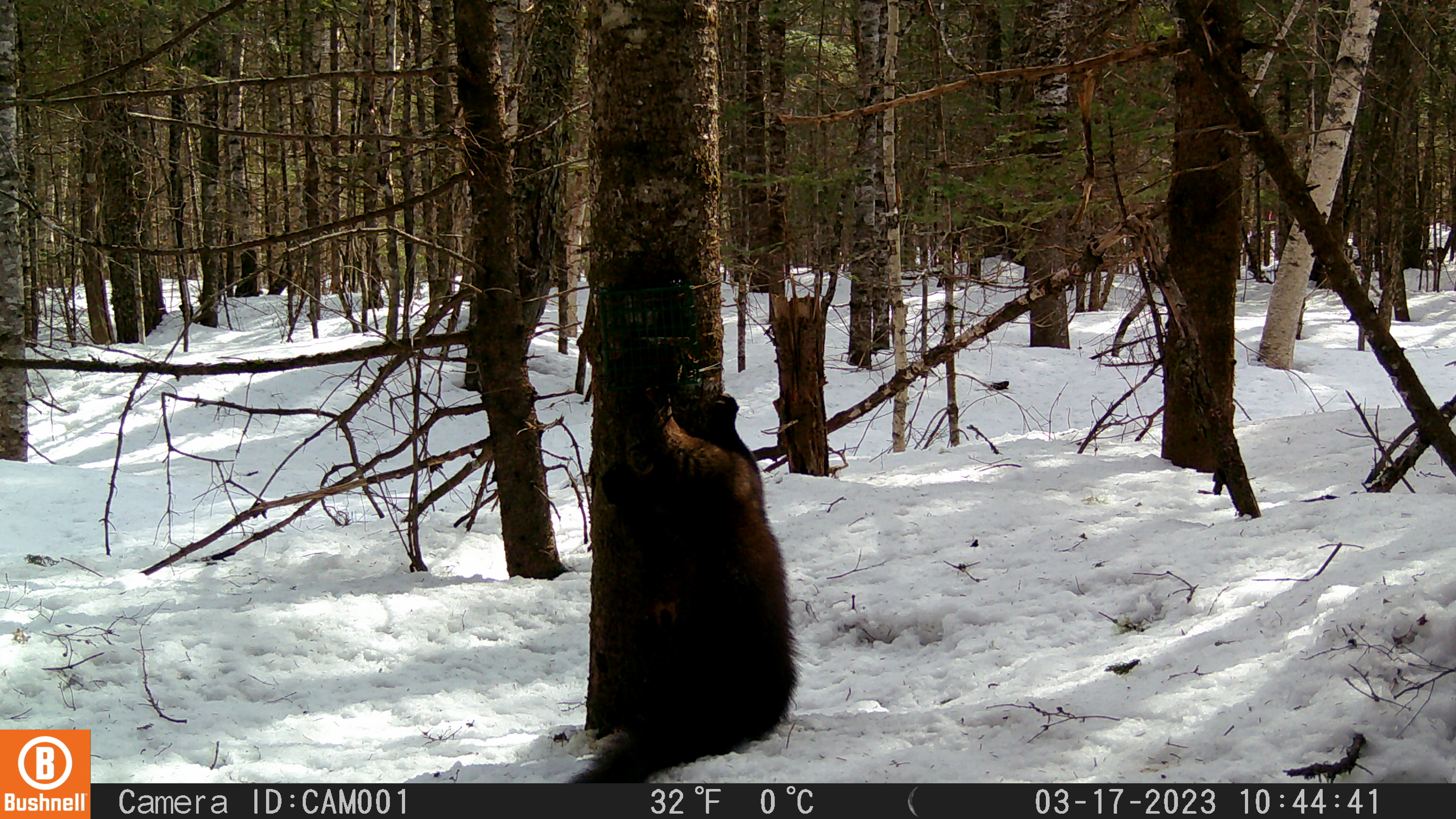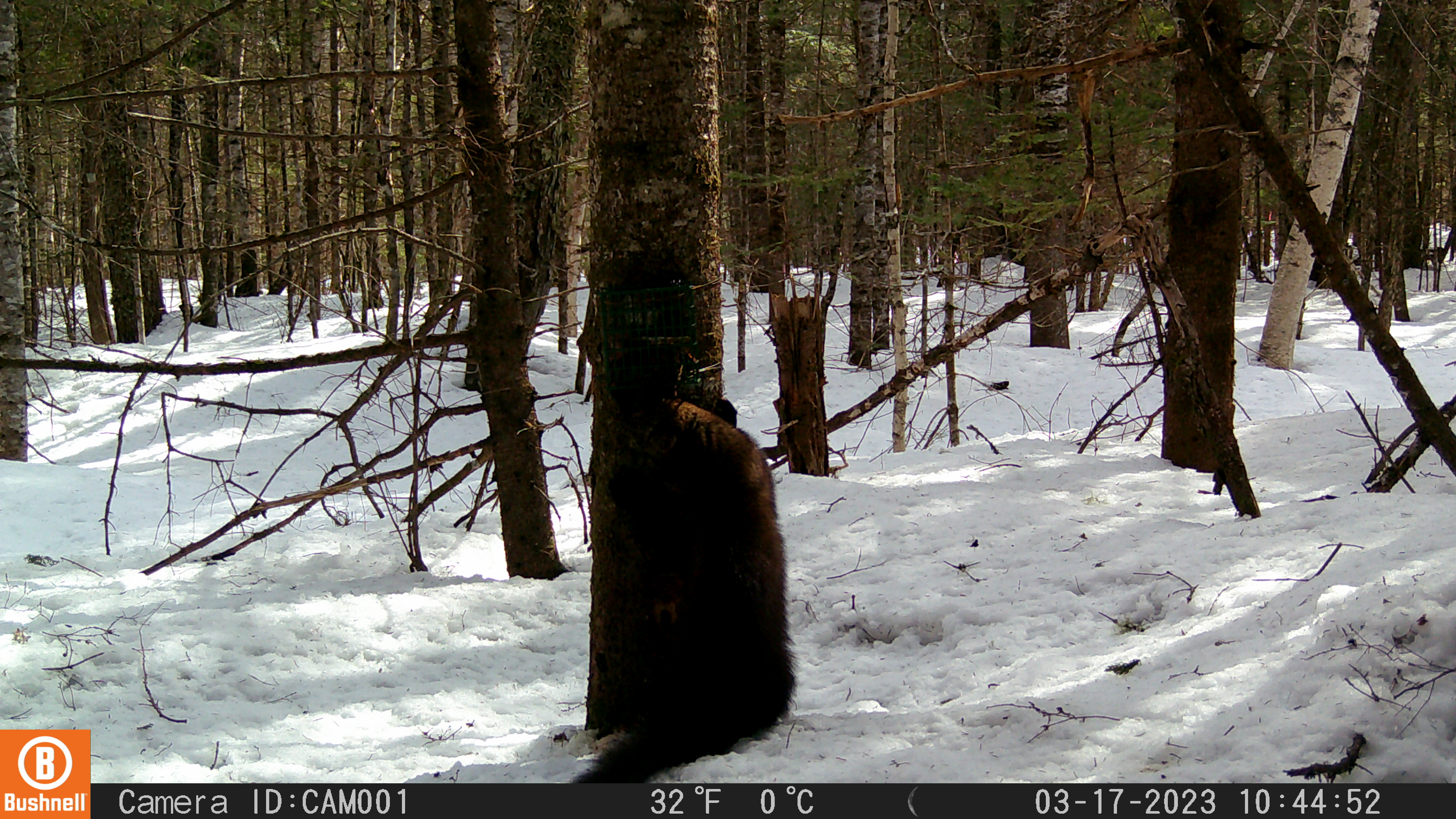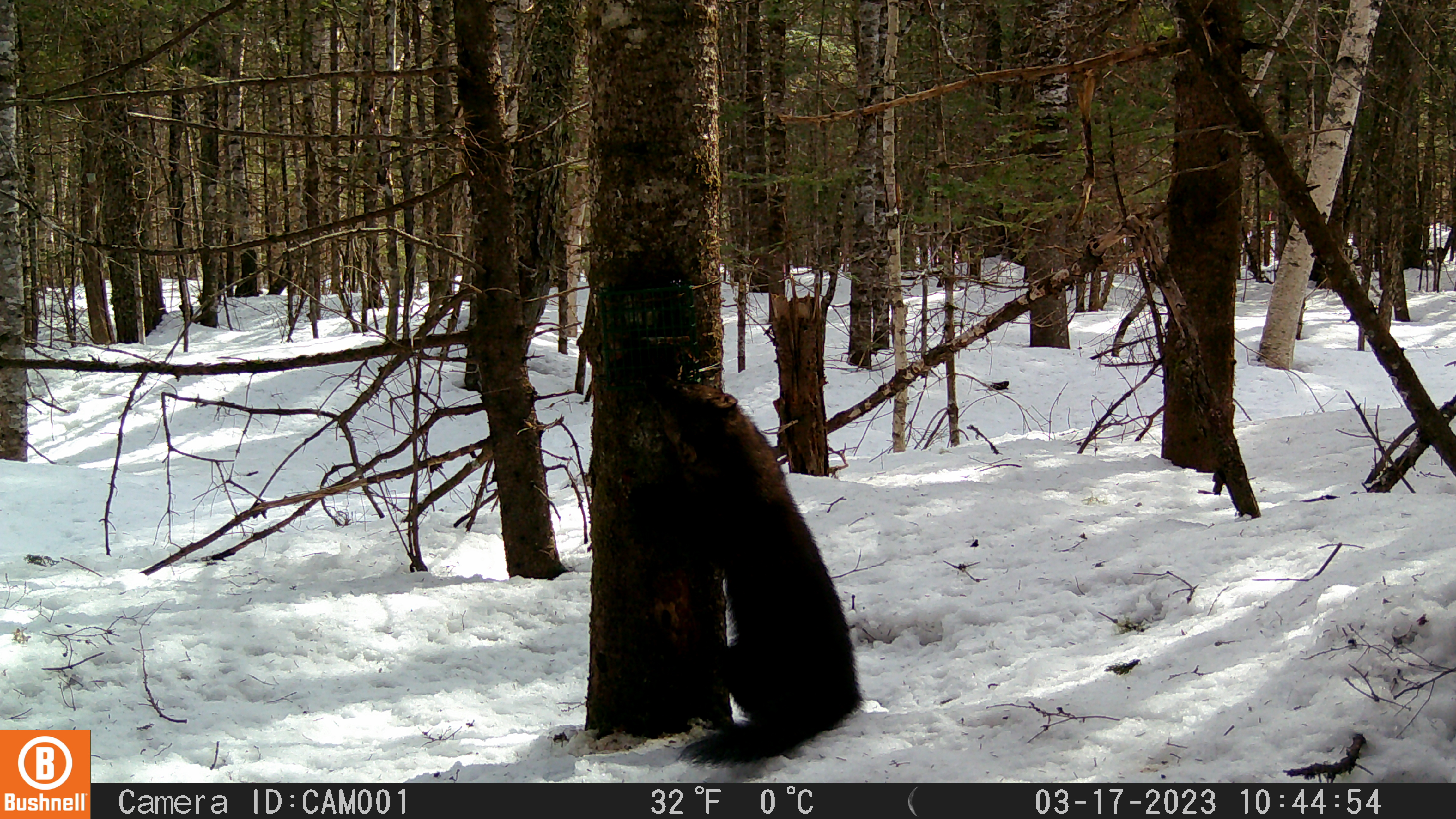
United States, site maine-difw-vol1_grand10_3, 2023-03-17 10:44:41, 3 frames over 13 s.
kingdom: Animalia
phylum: Chordata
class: Mammalia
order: Carnivora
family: Mustelidae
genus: Pekania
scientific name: Pekania pennanti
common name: fisher